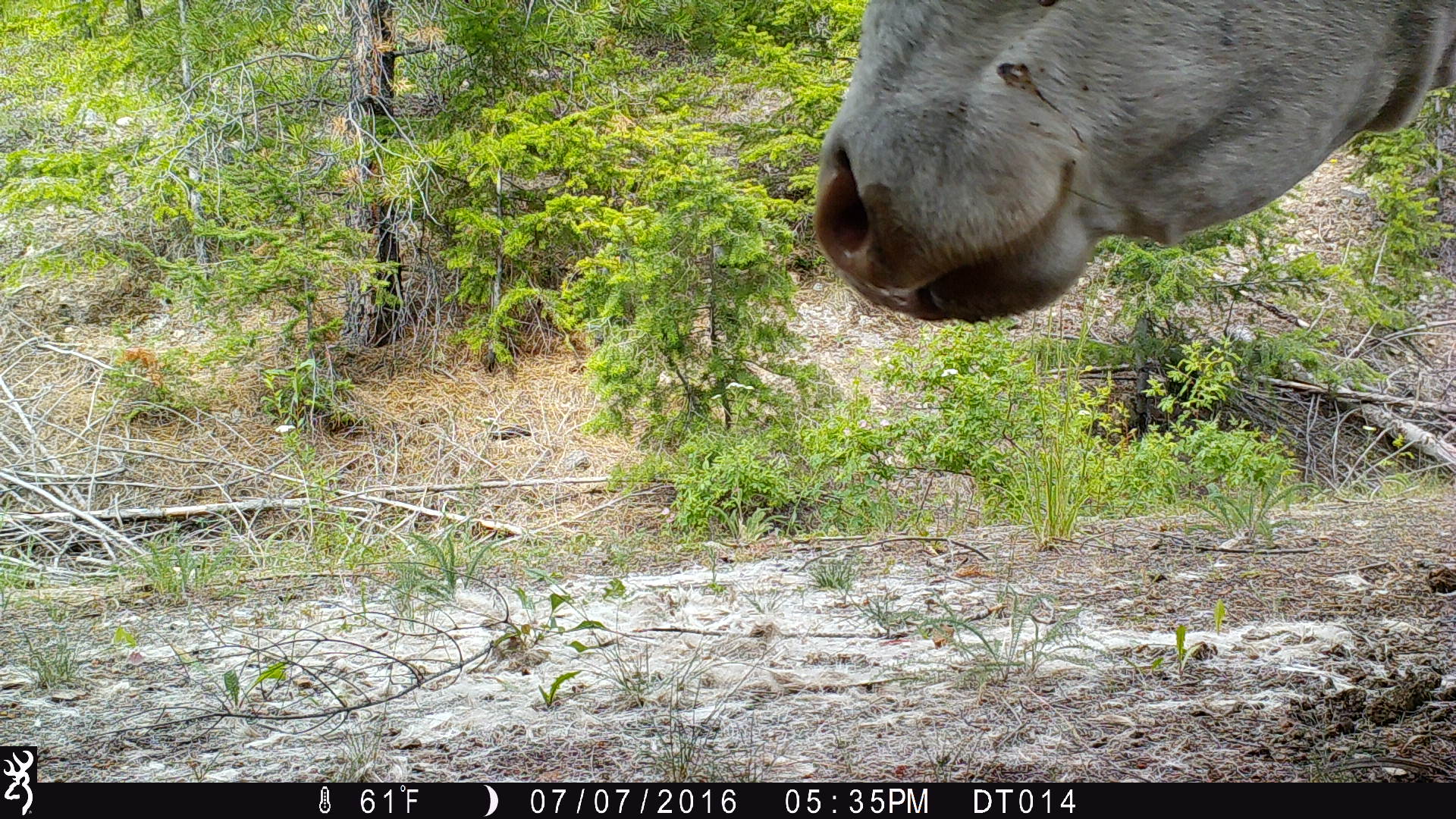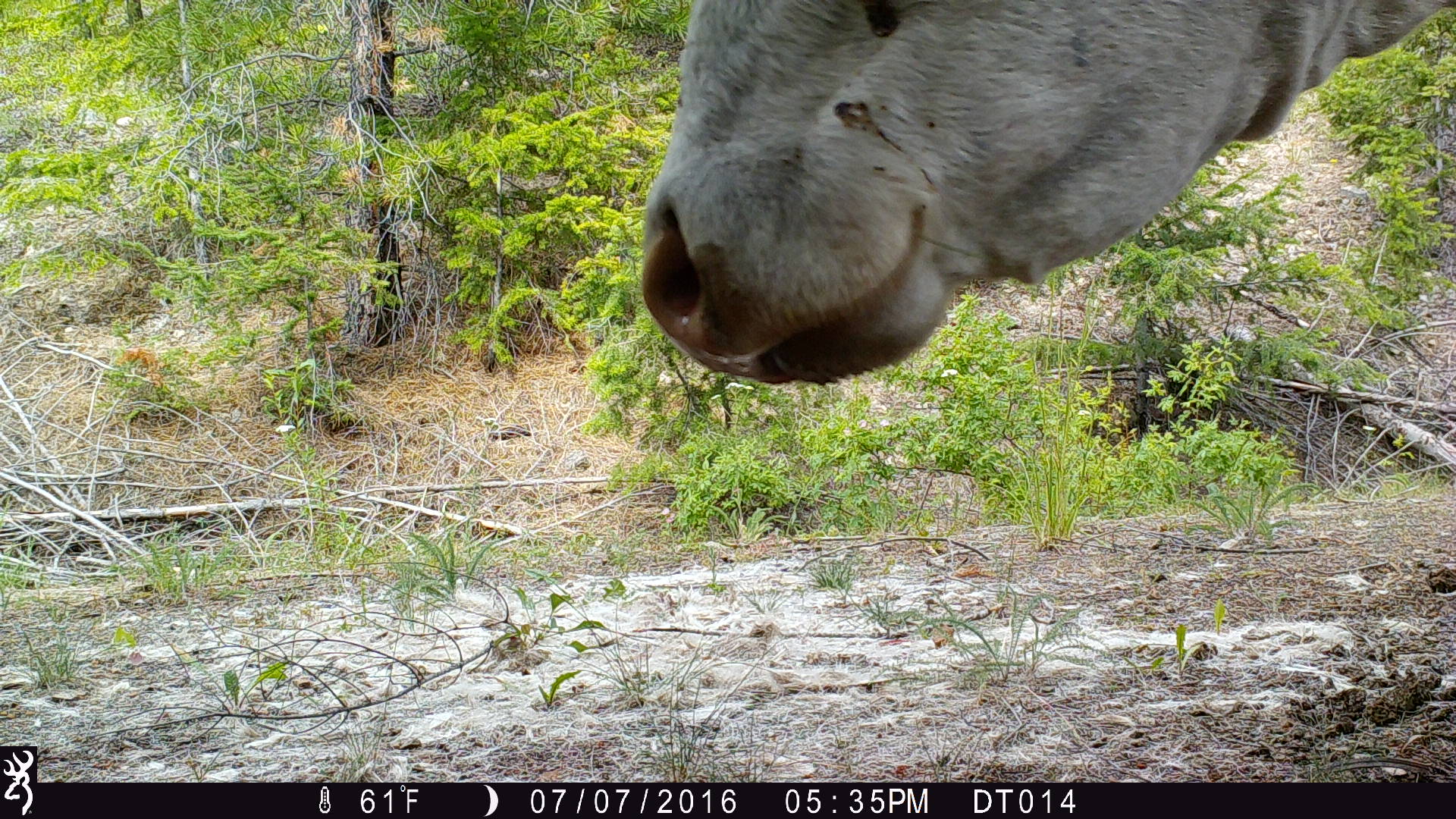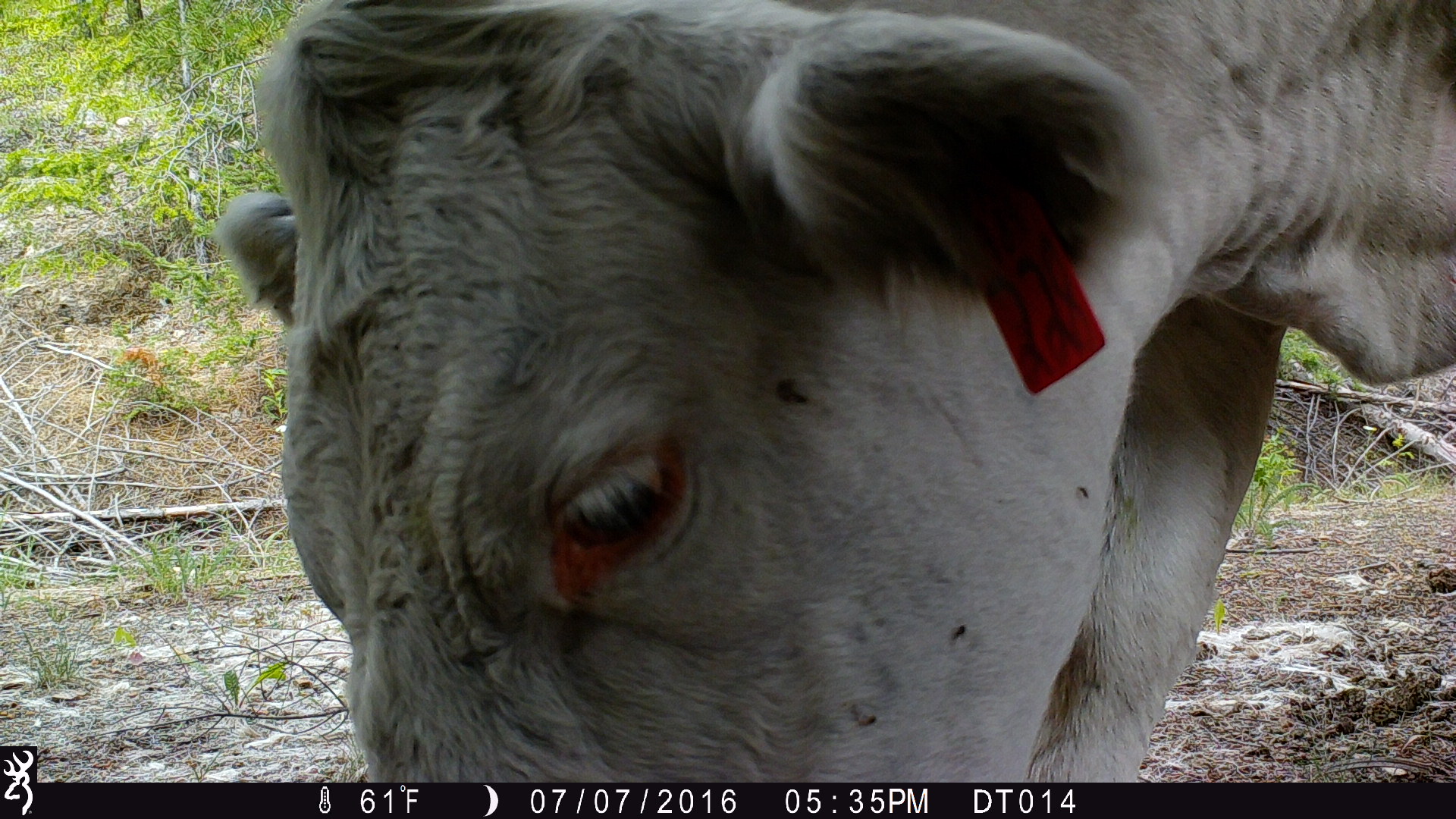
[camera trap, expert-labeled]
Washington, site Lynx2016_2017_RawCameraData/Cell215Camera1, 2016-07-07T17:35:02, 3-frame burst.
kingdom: Animalia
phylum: Chordata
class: Mammalia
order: Artiodactyla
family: Bovidae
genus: Bos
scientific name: Bos taurus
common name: domestic cattle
Domestic cattle (Bos taurus). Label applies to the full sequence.